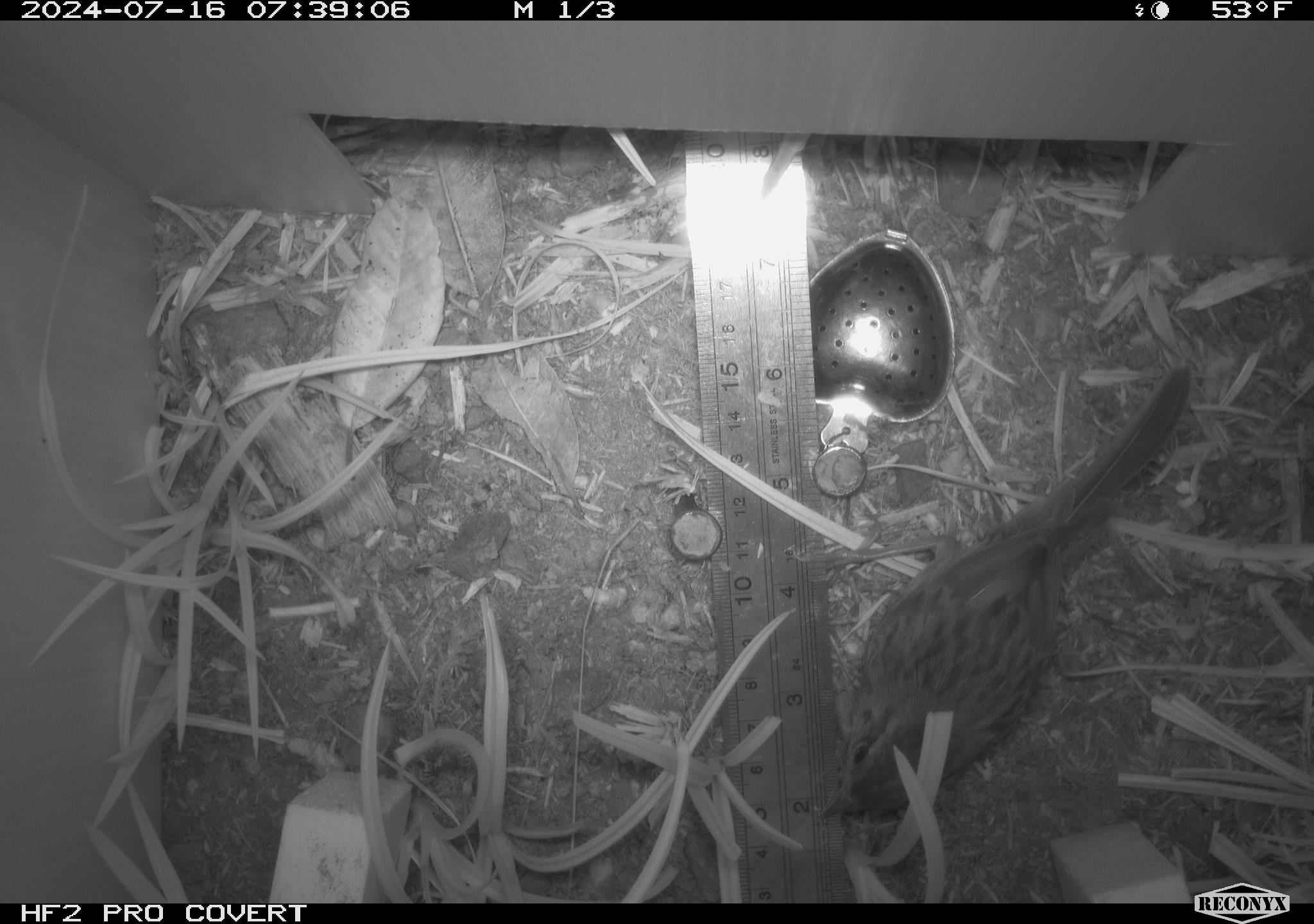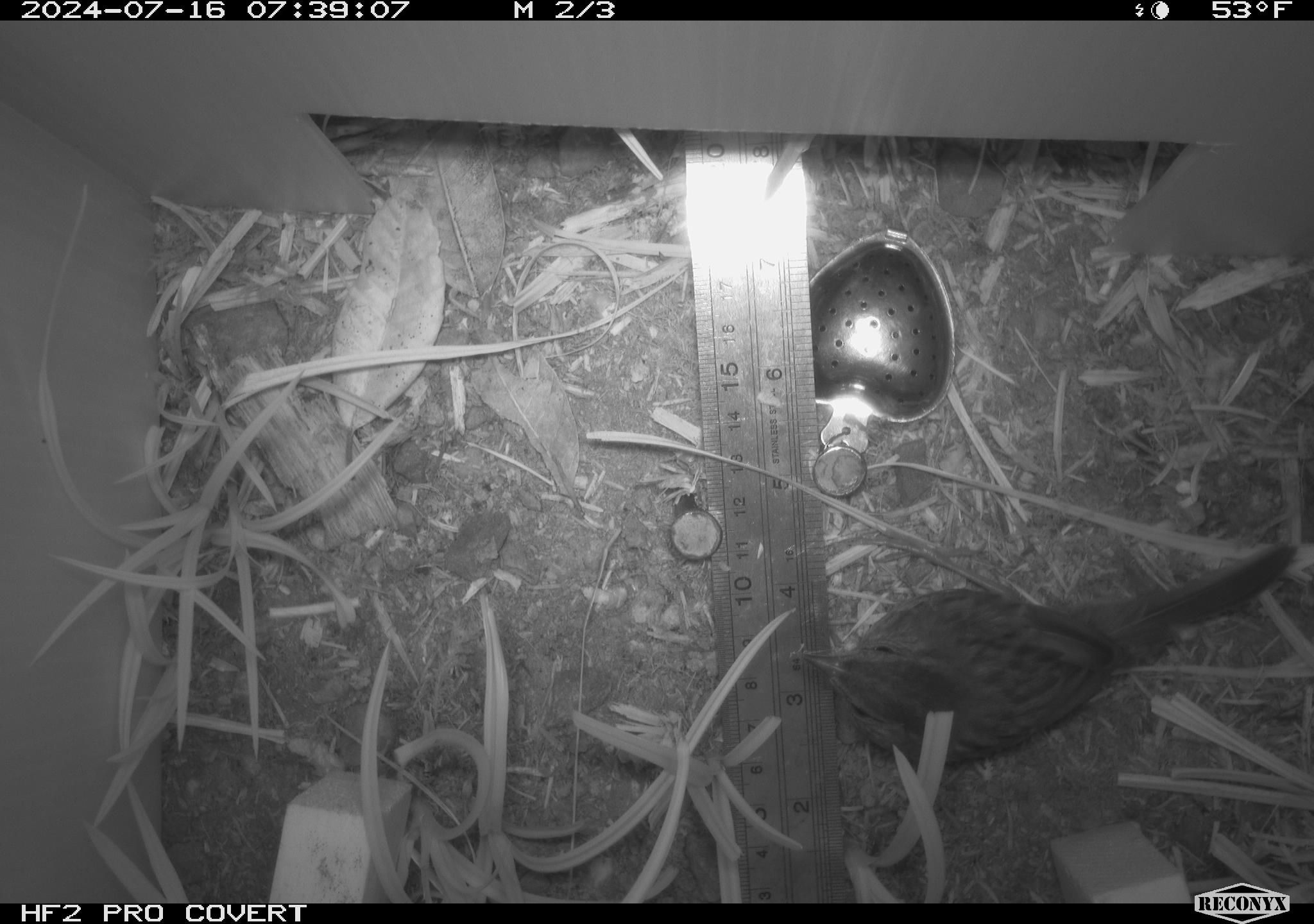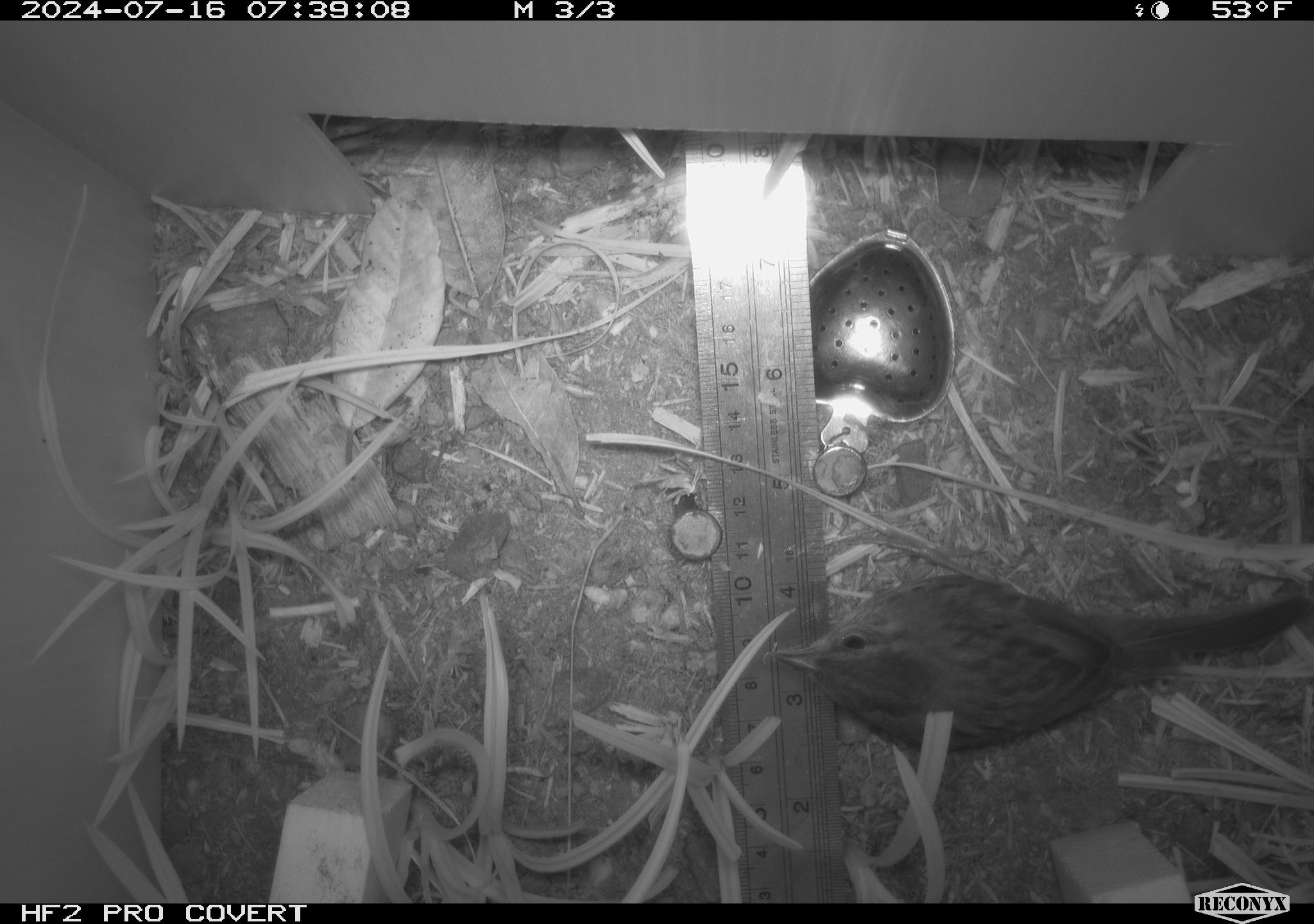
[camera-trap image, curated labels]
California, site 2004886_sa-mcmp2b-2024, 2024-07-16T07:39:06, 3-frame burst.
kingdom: Animalia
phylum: Chordata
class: Aves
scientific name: Aves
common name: bird